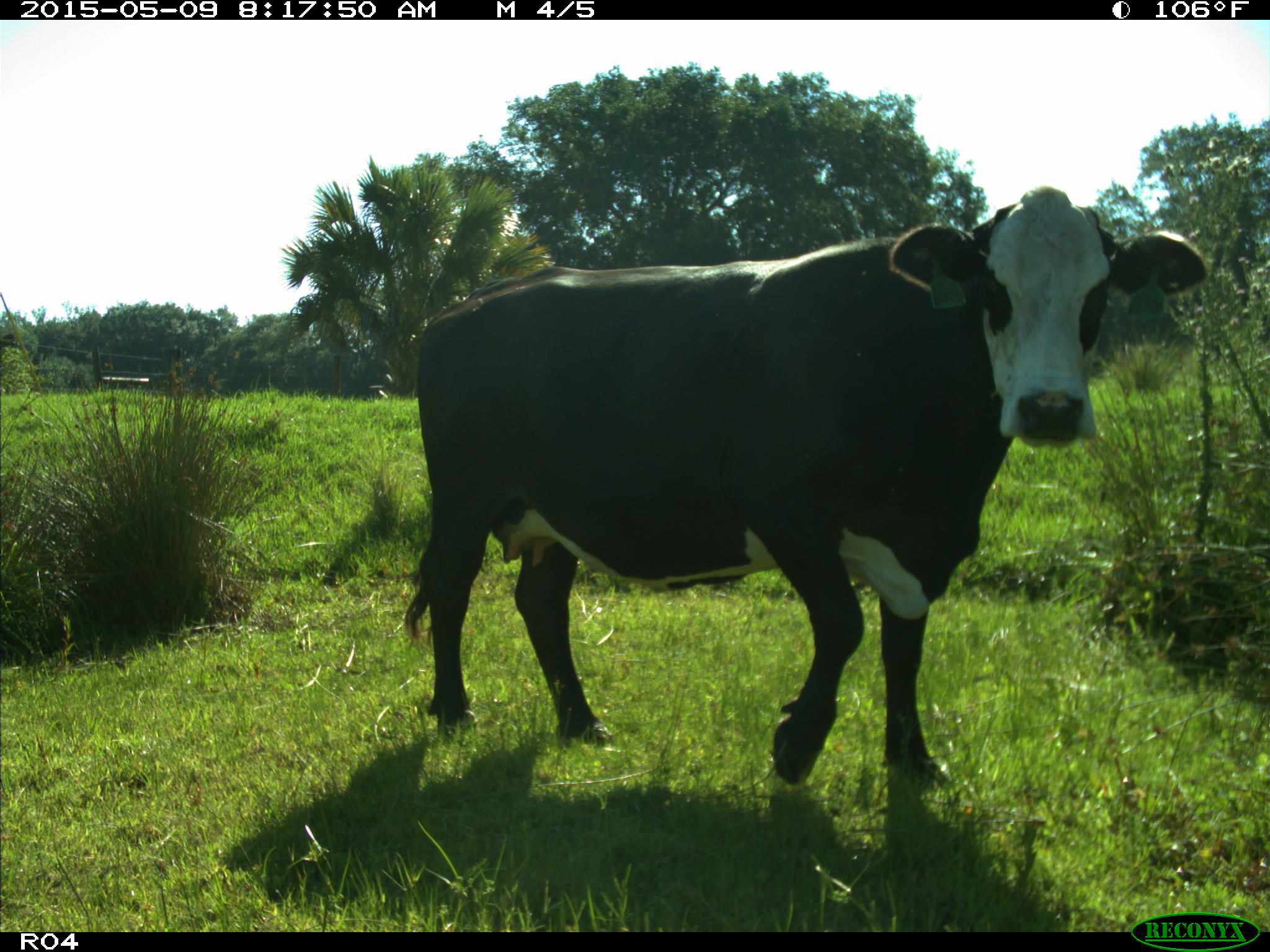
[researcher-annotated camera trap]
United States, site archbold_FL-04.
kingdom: Animalia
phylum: Chordata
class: Mammalia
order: Artiodactyla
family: Bovidae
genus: Bos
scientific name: Bos taurus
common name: domestic cow